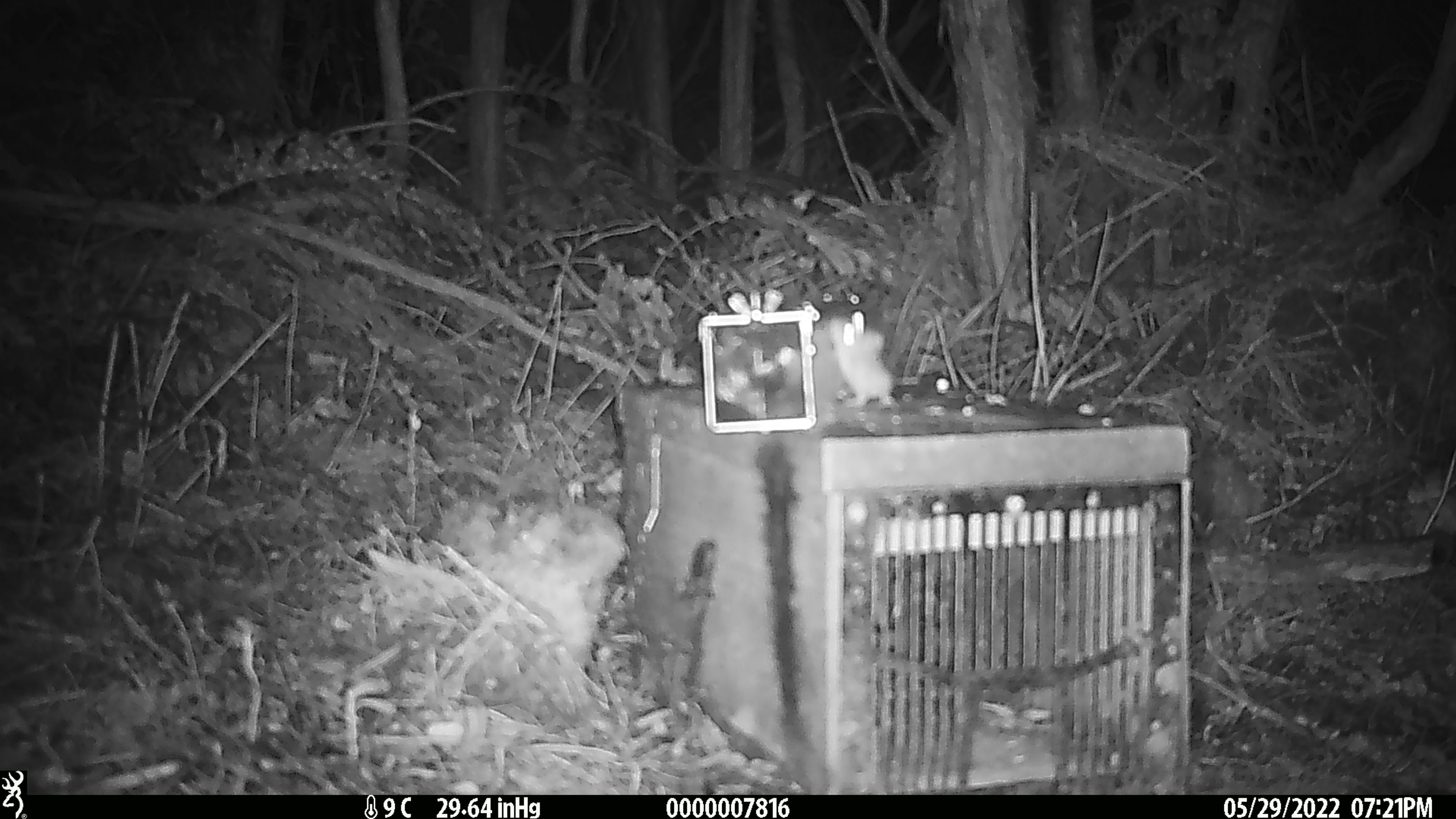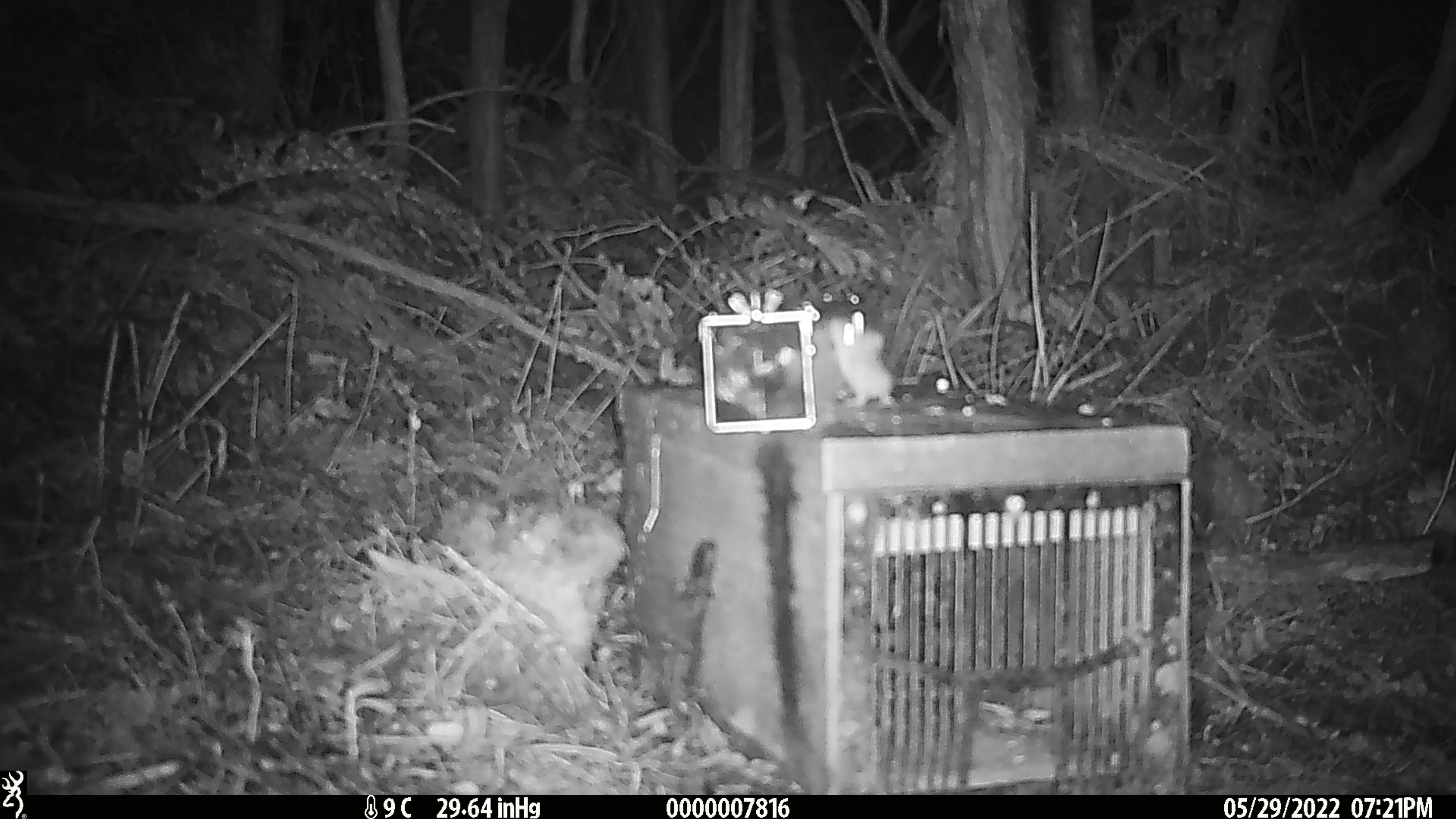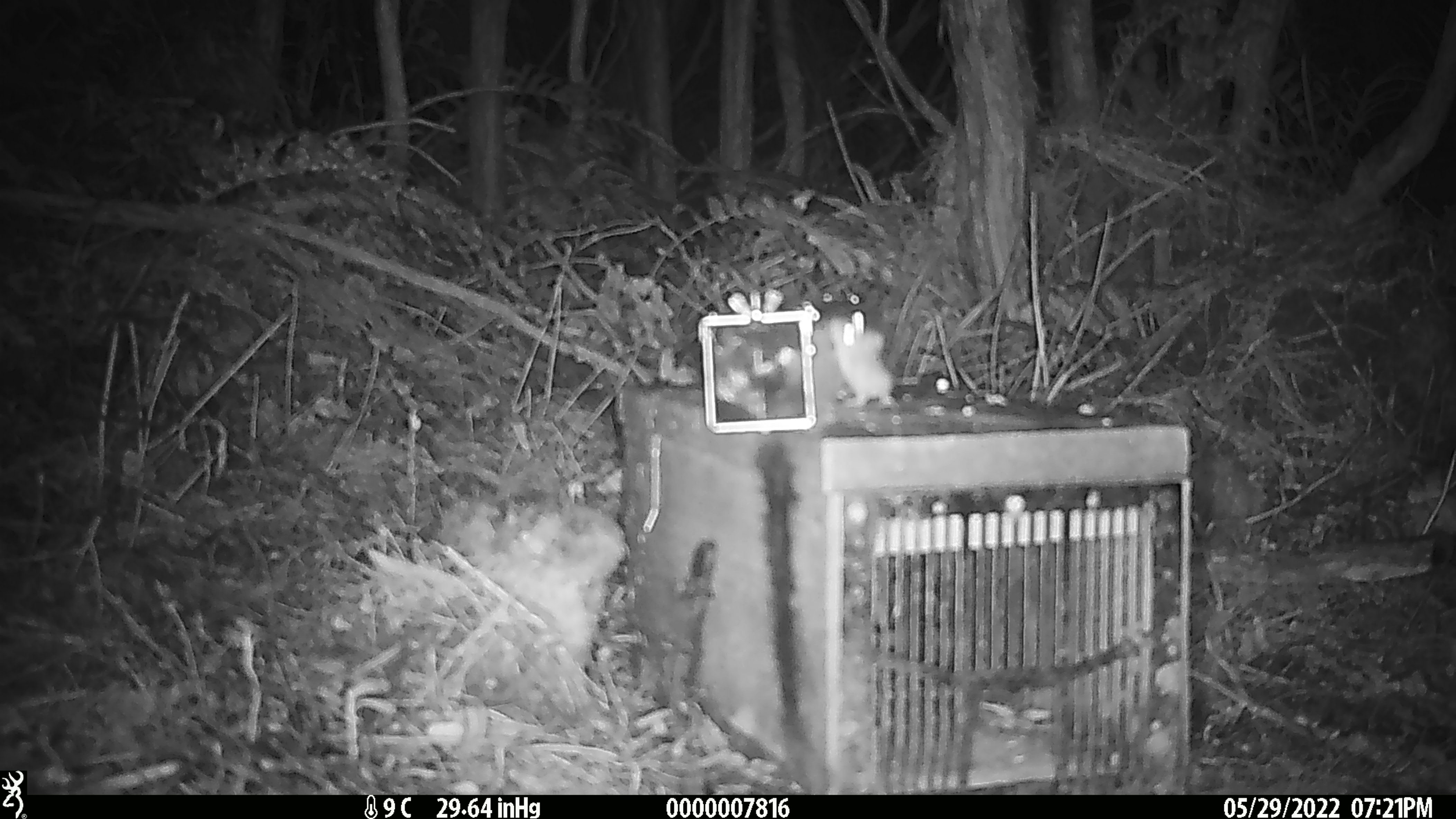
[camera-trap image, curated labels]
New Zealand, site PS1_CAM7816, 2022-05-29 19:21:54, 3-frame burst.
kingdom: Animalia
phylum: Chordata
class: Mammalia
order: Rodentia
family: Muridae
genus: Mus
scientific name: Mus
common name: mouse